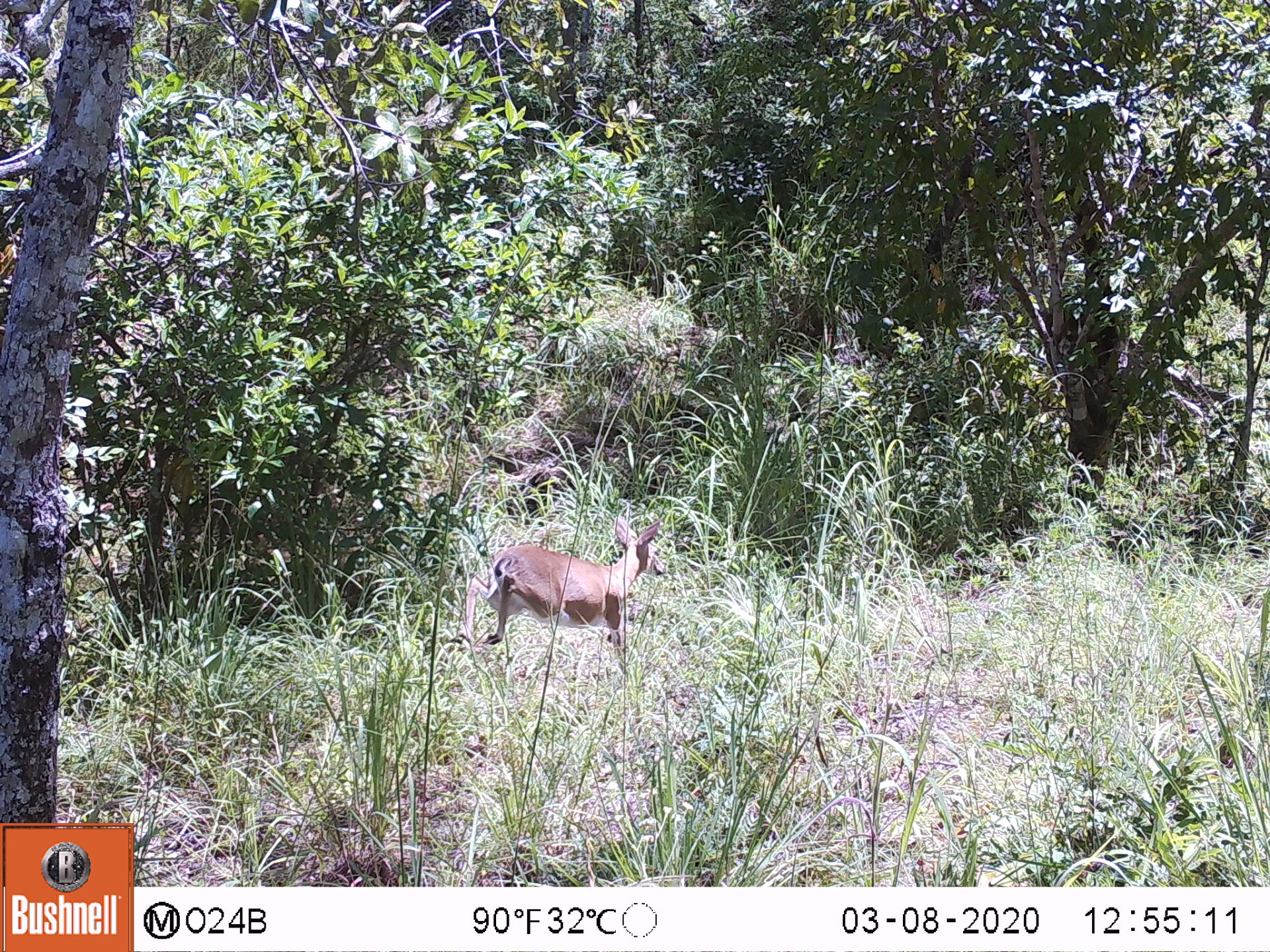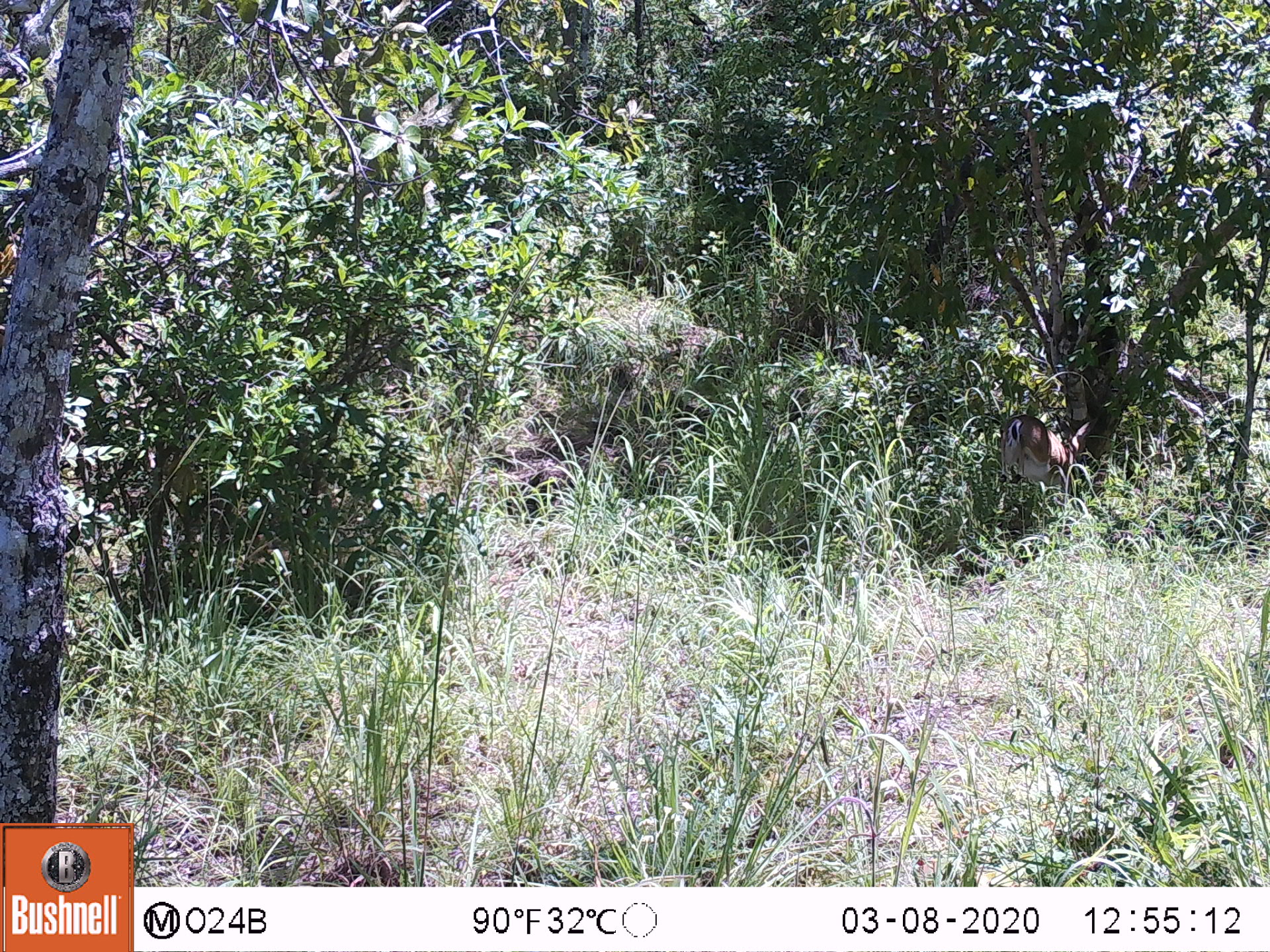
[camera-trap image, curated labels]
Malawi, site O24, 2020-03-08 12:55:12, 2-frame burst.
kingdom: Animalia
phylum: Chordata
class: Mammalia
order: Artiodactyla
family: Bovidae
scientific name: Antilopinae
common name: small antelope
Small antelope (Antilopinae), count 1.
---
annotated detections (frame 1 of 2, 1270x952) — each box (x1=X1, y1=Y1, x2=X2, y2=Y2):
small antelope: (x1=440, y1=512, x2=673, y2=664)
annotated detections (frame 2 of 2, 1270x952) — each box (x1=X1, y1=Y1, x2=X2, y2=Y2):
small antelope: (x1=984, y1=397, x2=1097, y2=498)